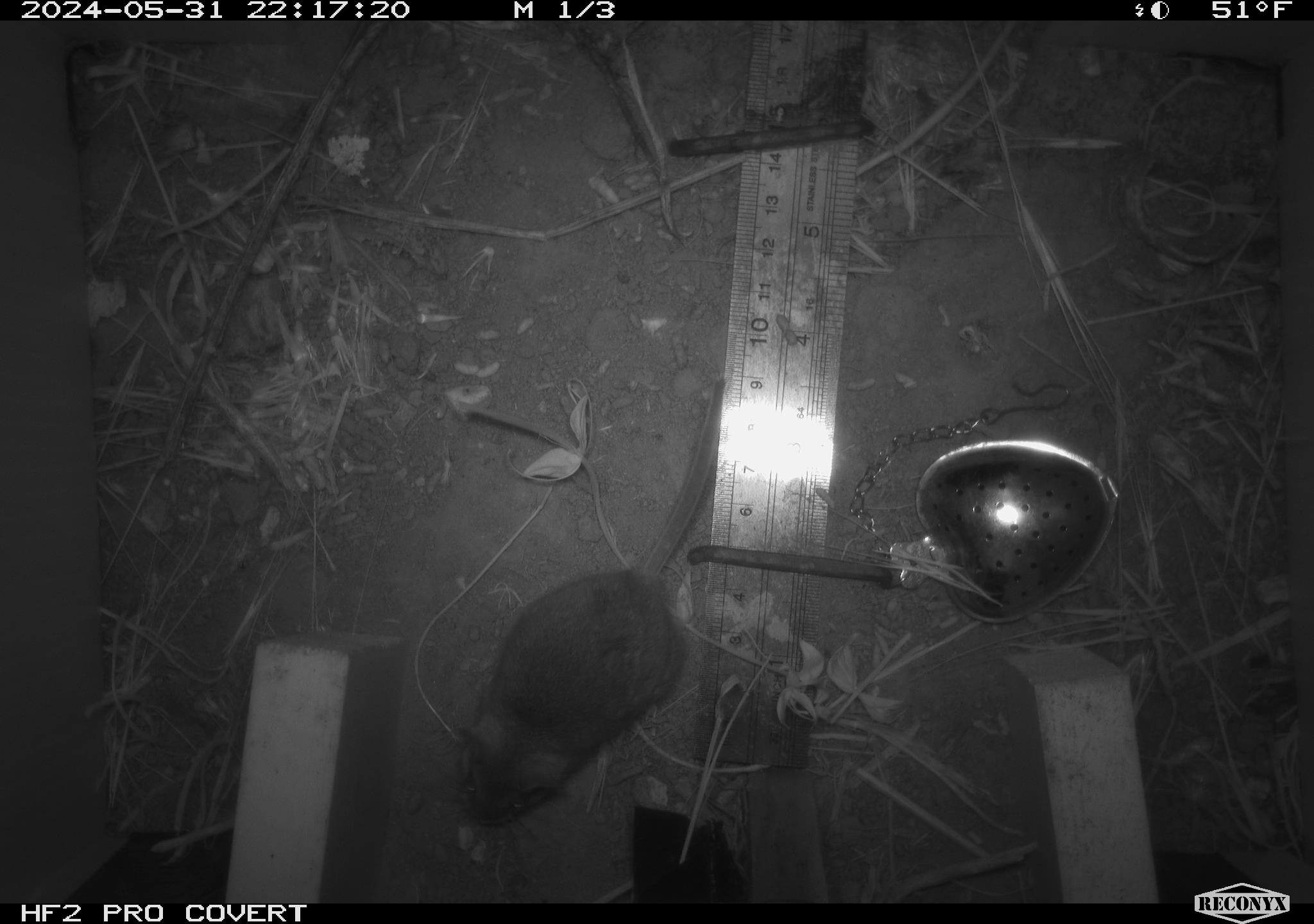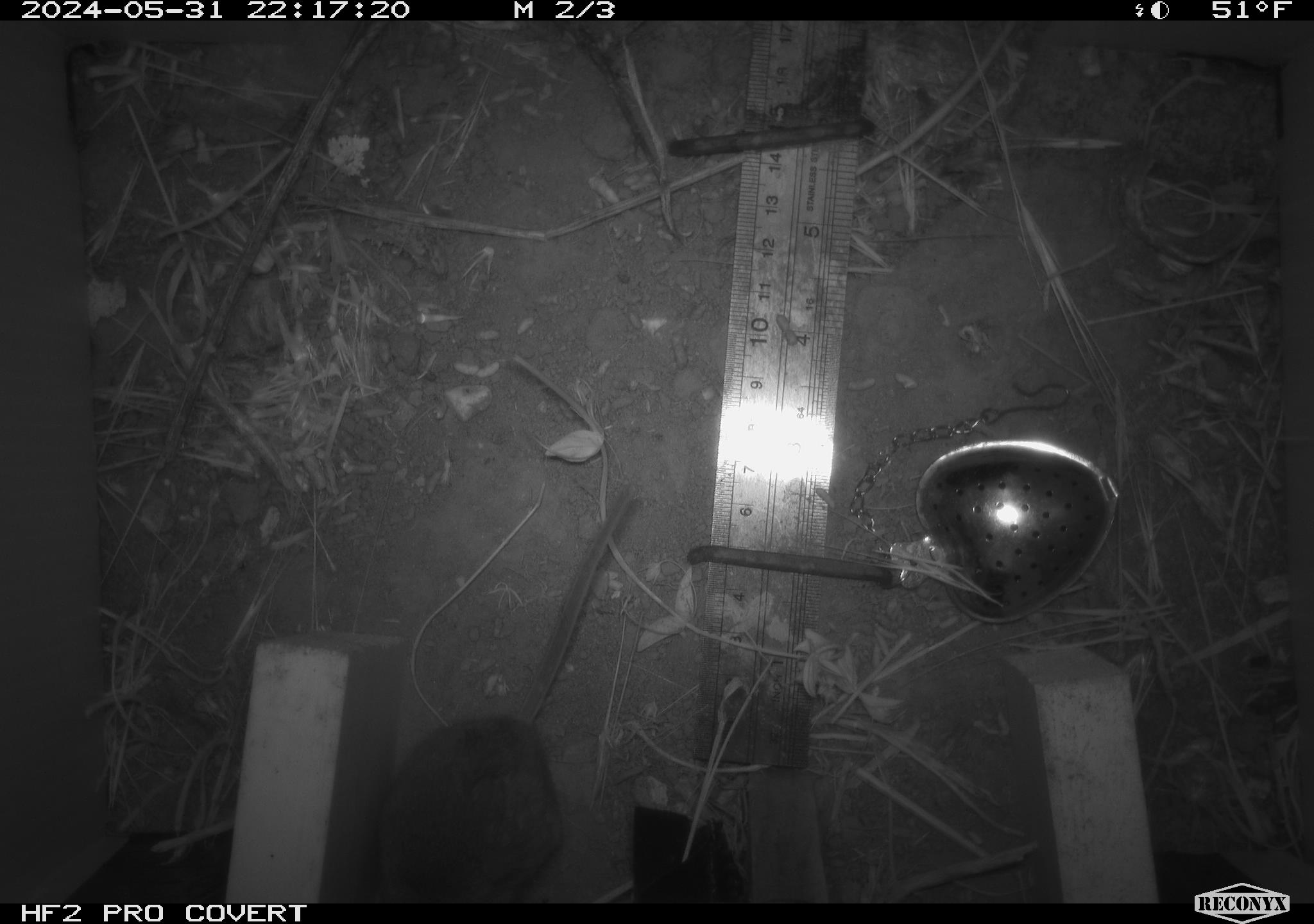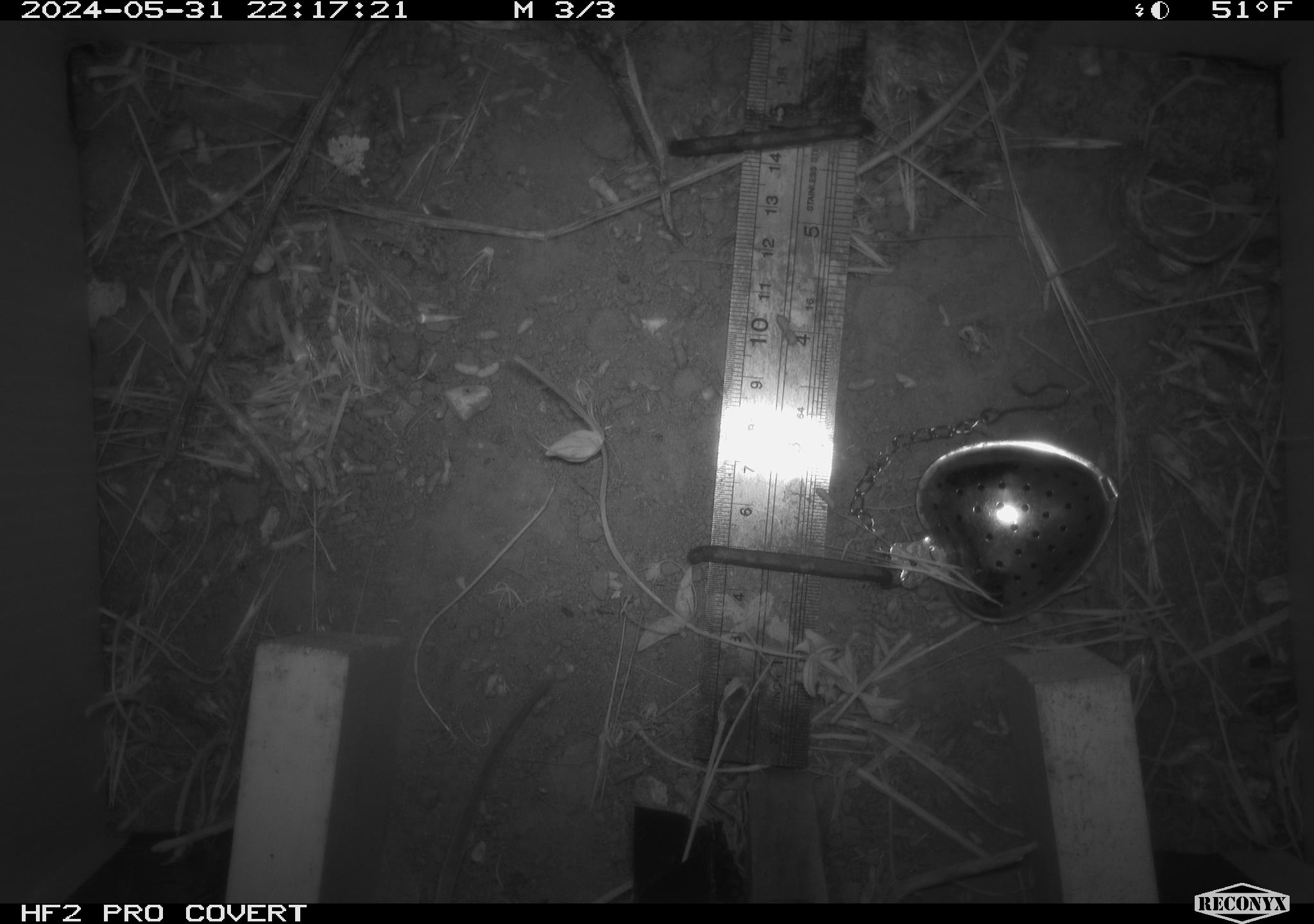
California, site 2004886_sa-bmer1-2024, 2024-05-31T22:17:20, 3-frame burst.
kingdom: Animalia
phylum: Chordata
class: Mammalia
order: Rodentia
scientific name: Rodentia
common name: mouse species